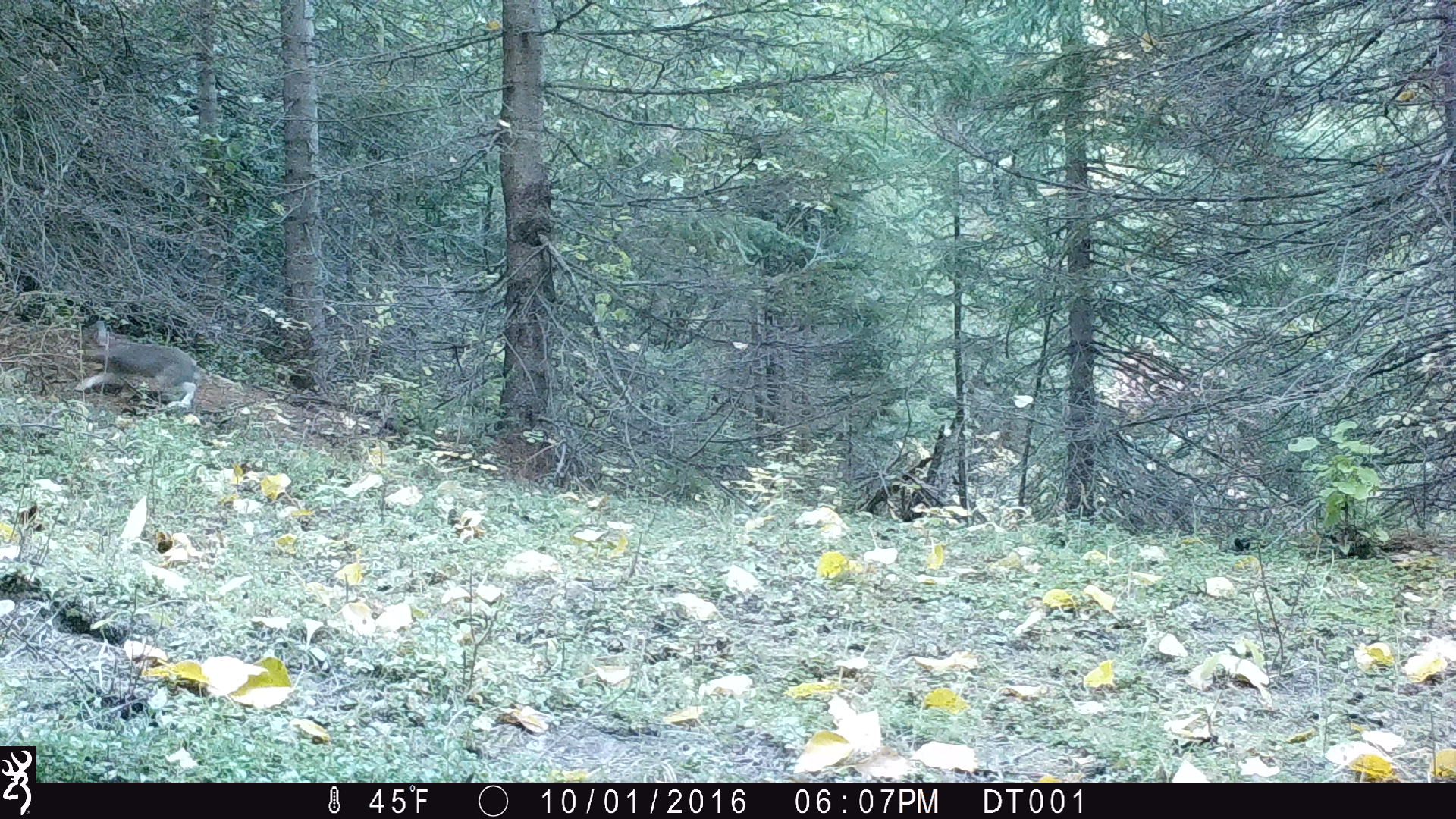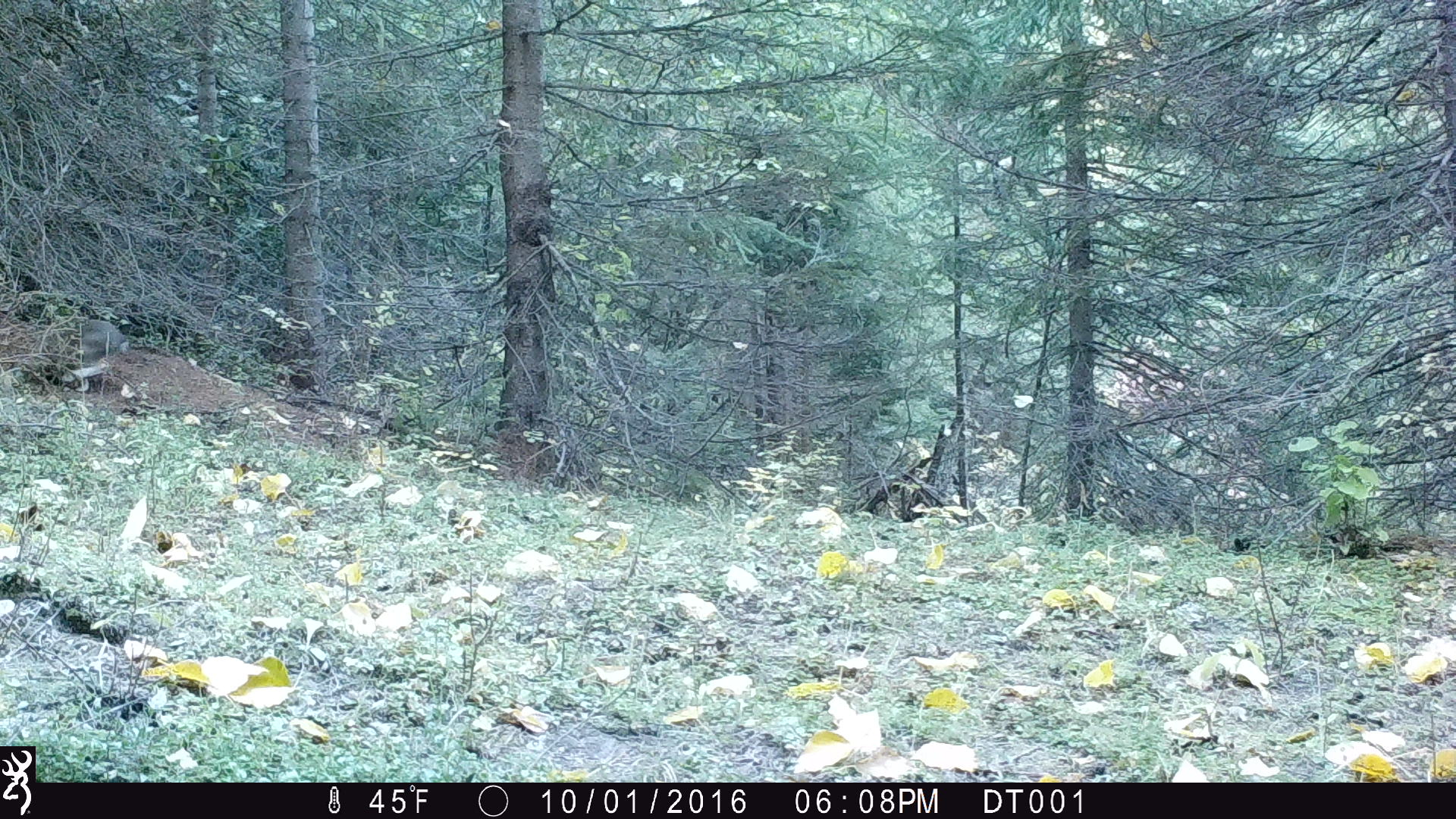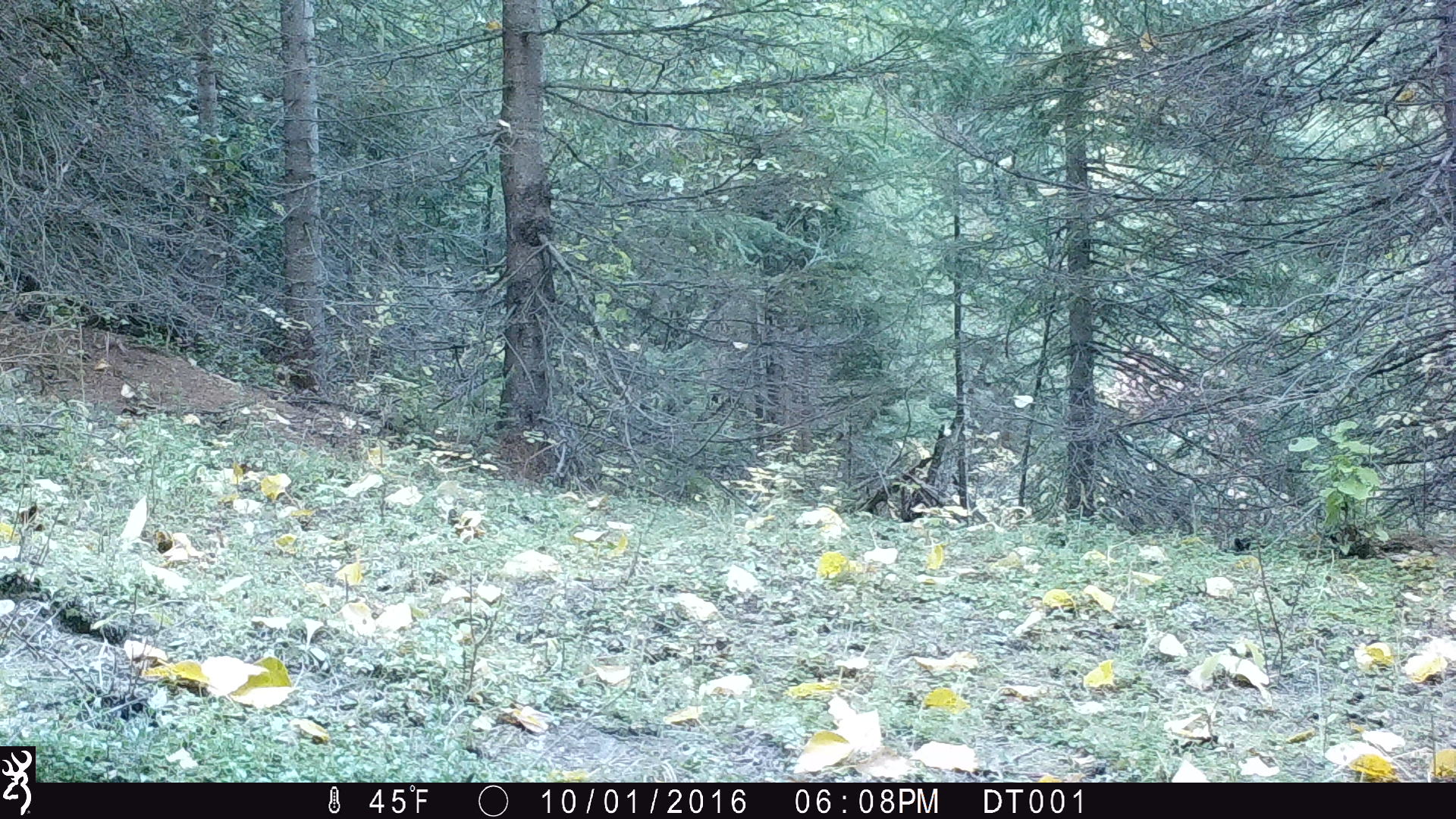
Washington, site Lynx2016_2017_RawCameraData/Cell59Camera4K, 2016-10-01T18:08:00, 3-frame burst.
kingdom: Animalia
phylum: Chordata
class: Mammalia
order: Lagomorpha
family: Leporidae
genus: Lepus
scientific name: Lepus americanus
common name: snowshoe hare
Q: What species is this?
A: Lepus americanus (snowshoe hare).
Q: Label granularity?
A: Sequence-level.